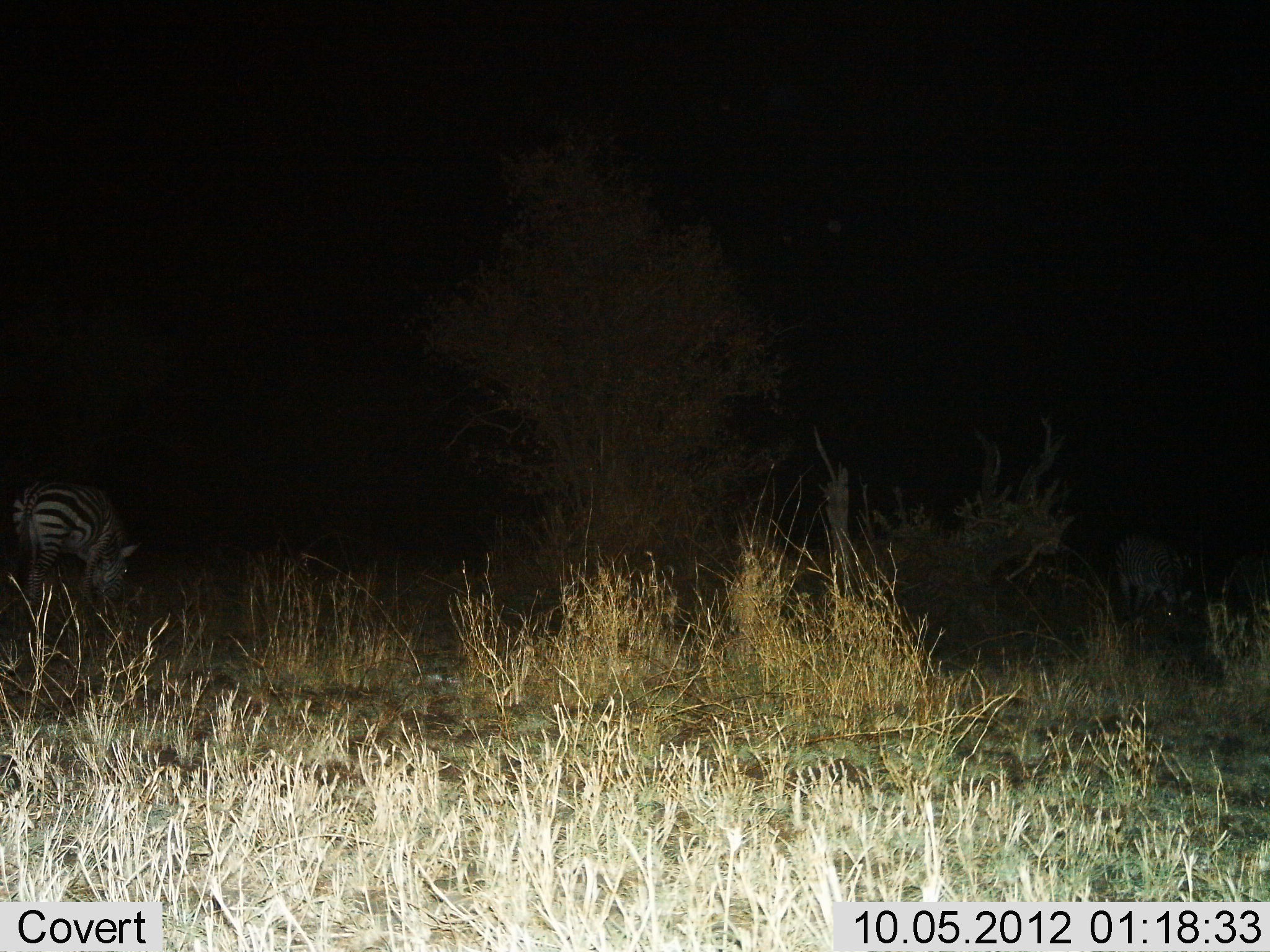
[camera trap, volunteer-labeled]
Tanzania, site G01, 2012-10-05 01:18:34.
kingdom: Animalia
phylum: Chordata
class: Mammalia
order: Perissodactyla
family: Equidae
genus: Equus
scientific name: Equus quagga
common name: plains zebra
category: zebra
Zebra (plains zebra) (Equus quagga), count 2. Behavior (volunteer vote fractions): standing 25%, resting 0%, moving 0%, interacting 0%. Young present (vote fraction): 0%. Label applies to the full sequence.